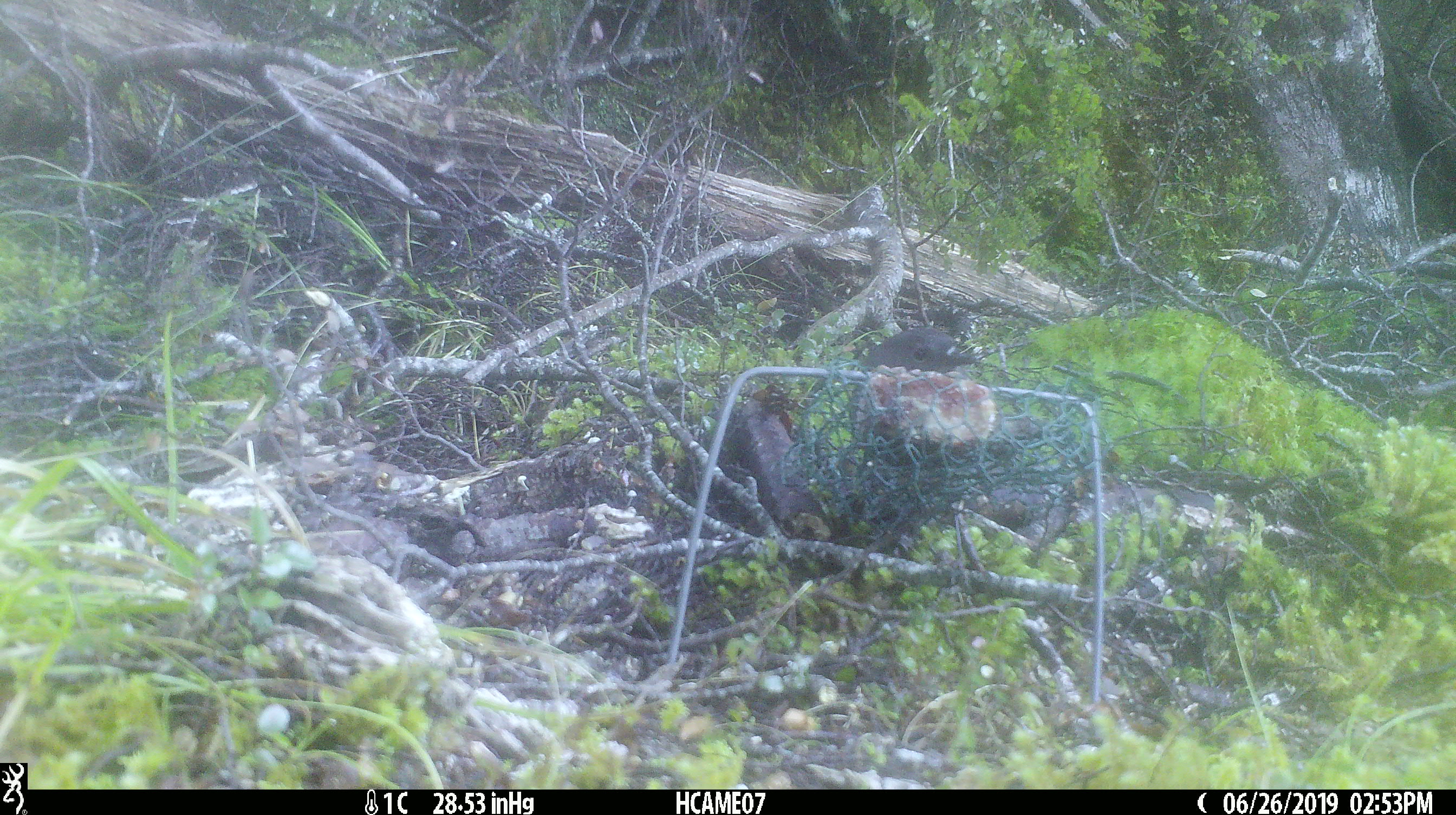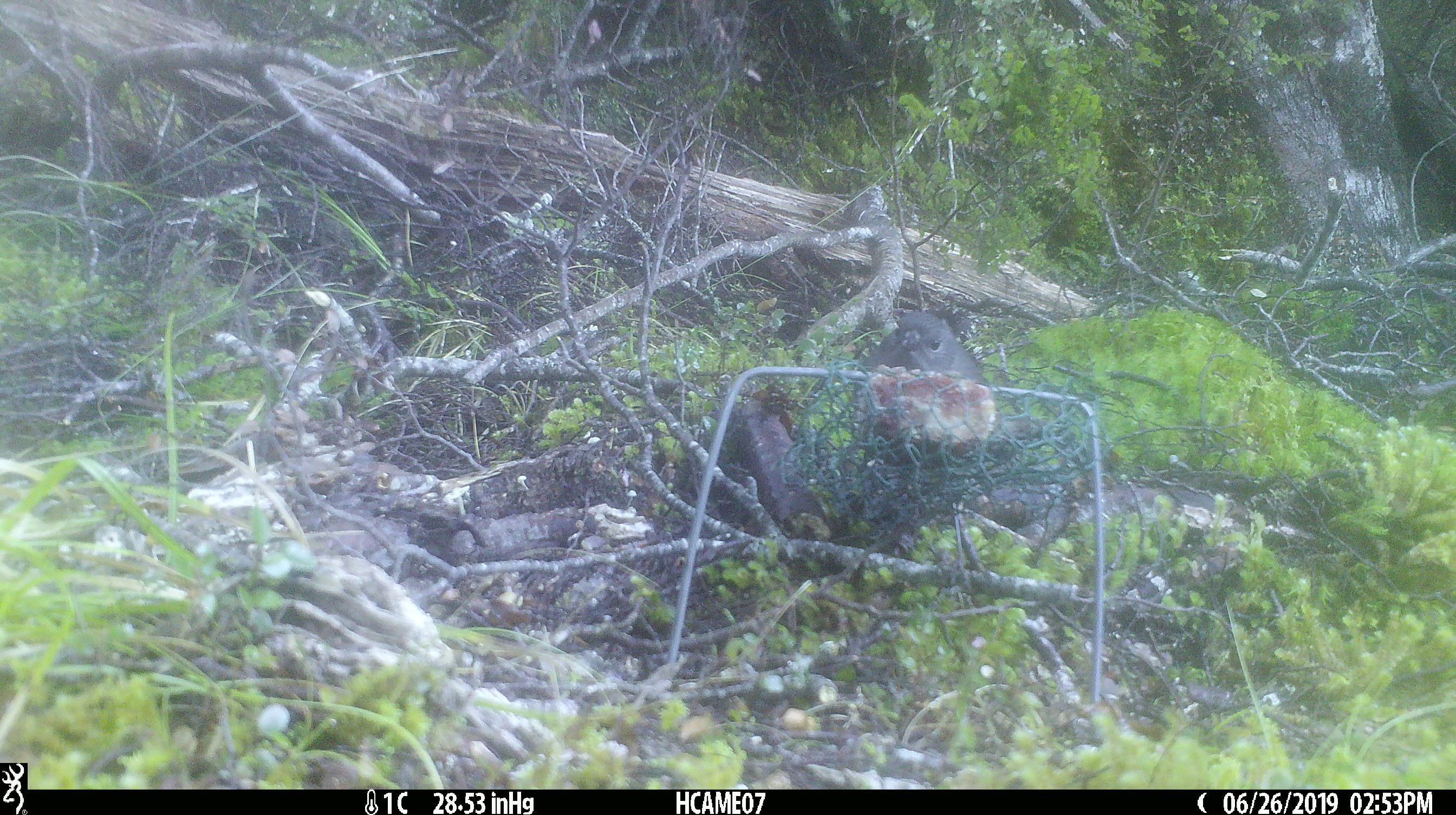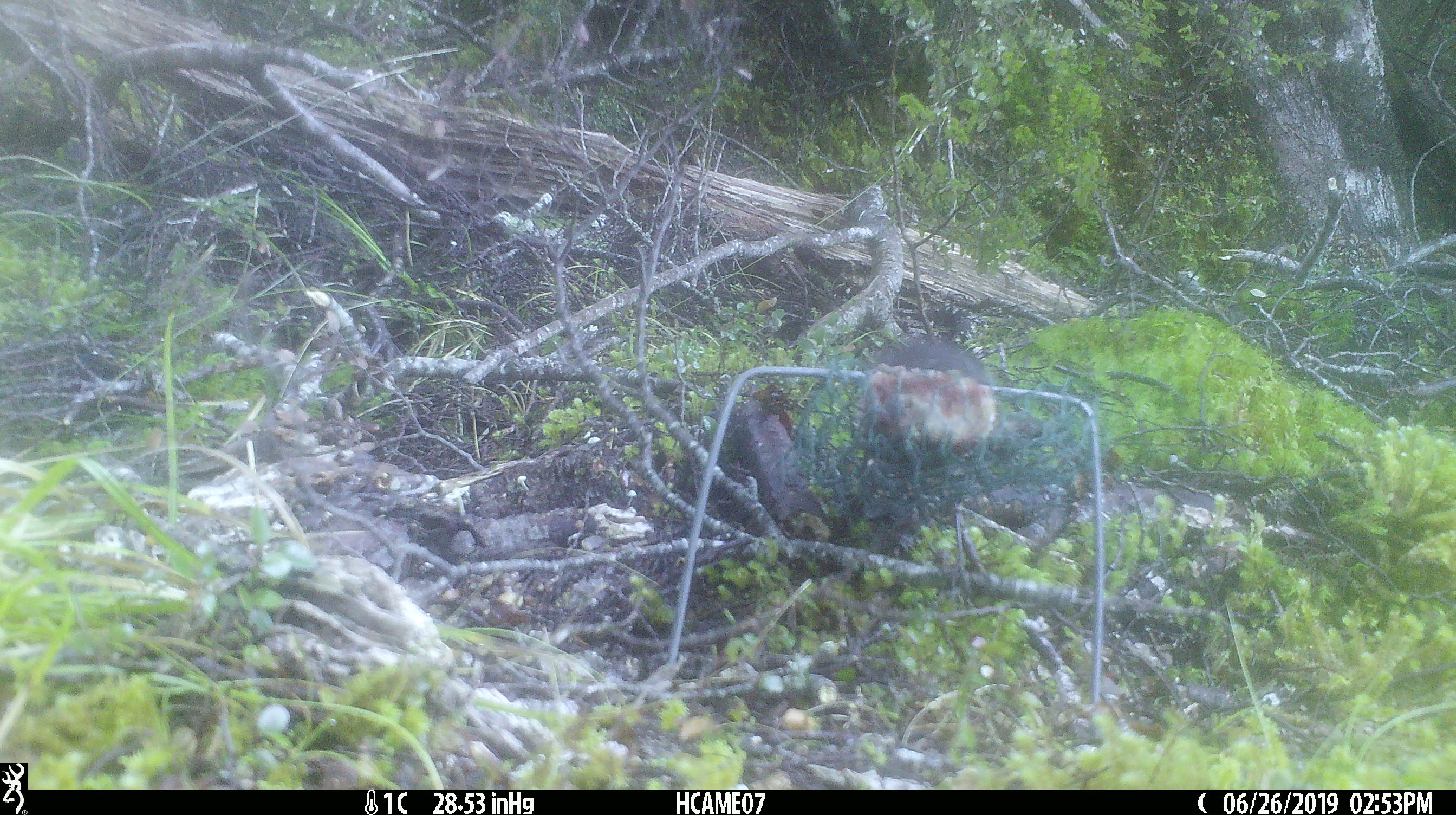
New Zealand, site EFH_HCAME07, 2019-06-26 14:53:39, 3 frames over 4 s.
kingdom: Animalia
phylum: Chordata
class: Aves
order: Passeriformes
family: Petroicidae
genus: Petroica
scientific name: Petroica australis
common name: new zealand robin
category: robin